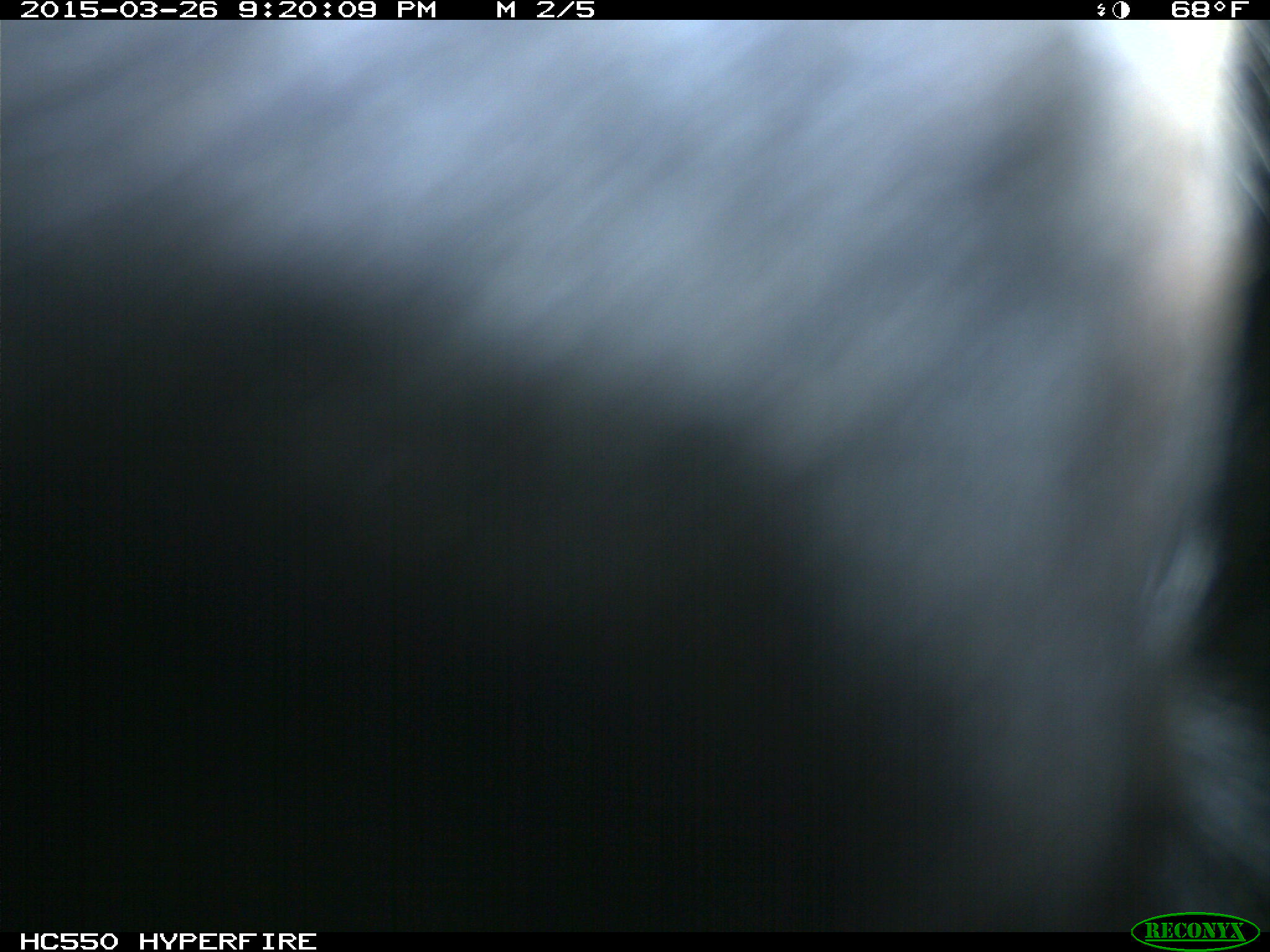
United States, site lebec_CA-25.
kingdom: Animalia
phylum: Chordata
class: Mammalia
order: Artiodactyla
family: Bovidae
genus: Bos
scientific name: Bos taurus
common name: domestic cow